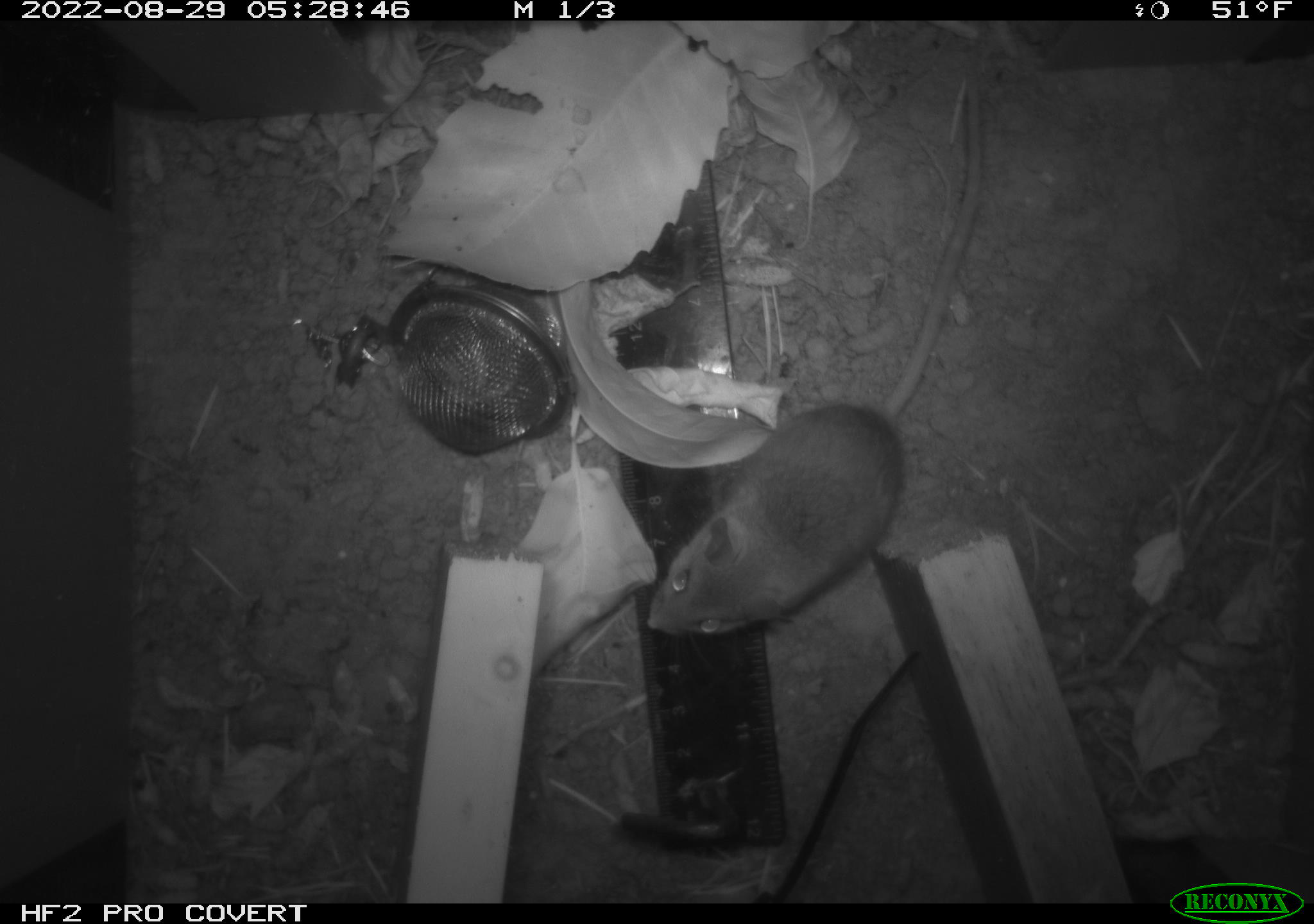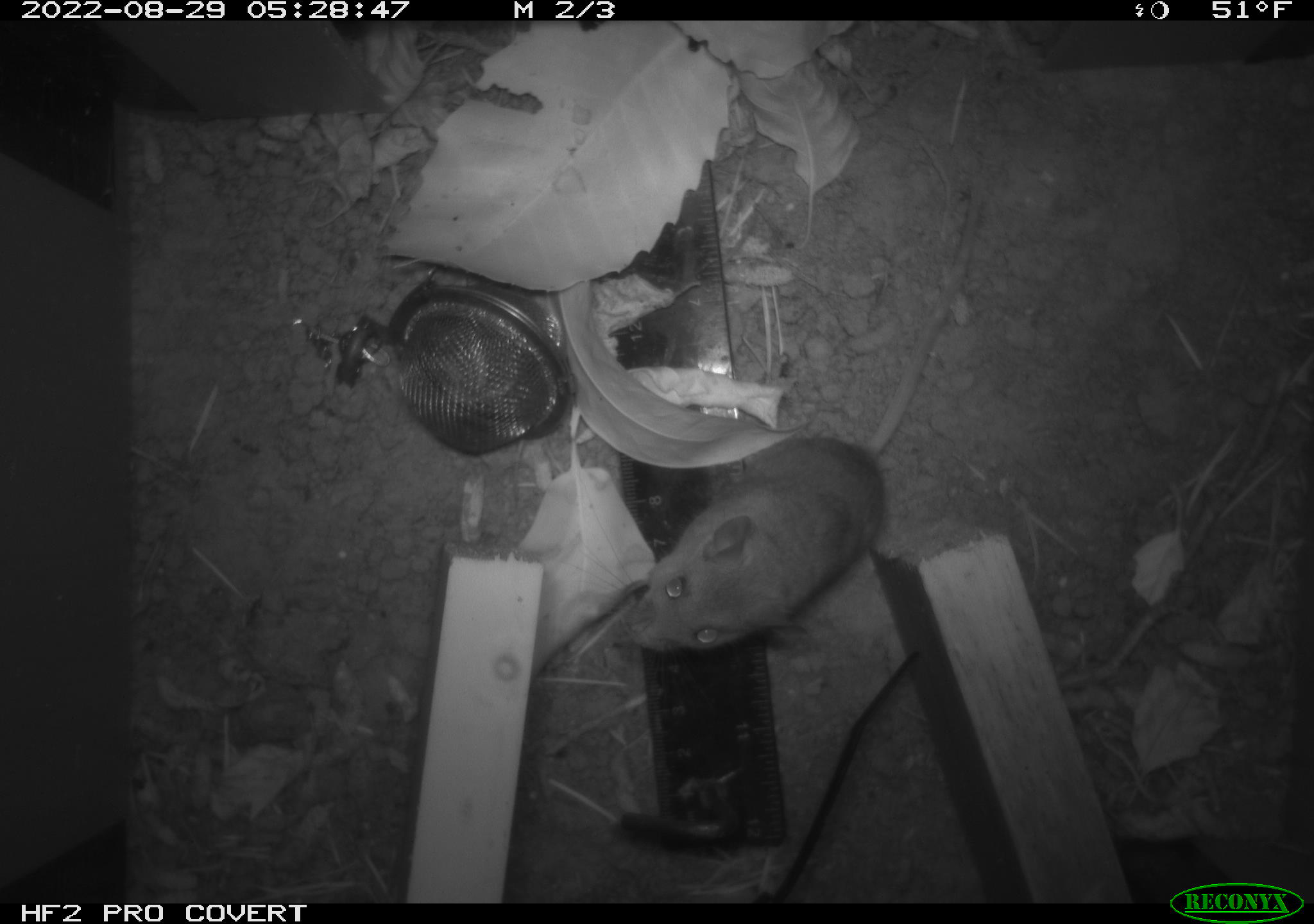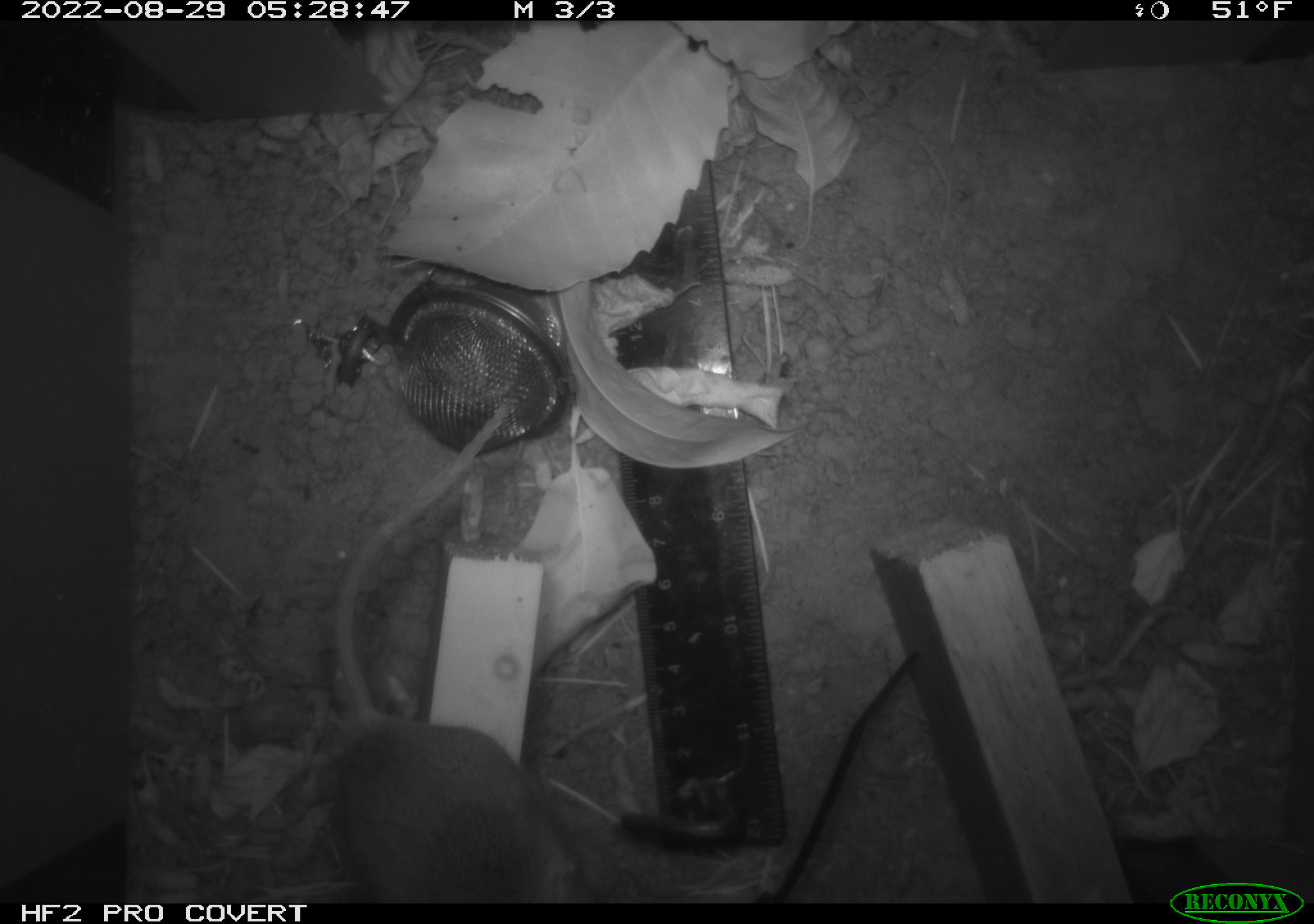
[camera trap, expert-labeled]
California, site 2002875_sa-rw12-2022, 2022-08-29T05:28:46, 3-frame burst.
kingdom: Animalia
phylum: Chordata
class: Mammalia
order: Rodentia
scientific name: Rodentia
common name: rodent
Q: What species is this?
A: Rodent (Rodentia).